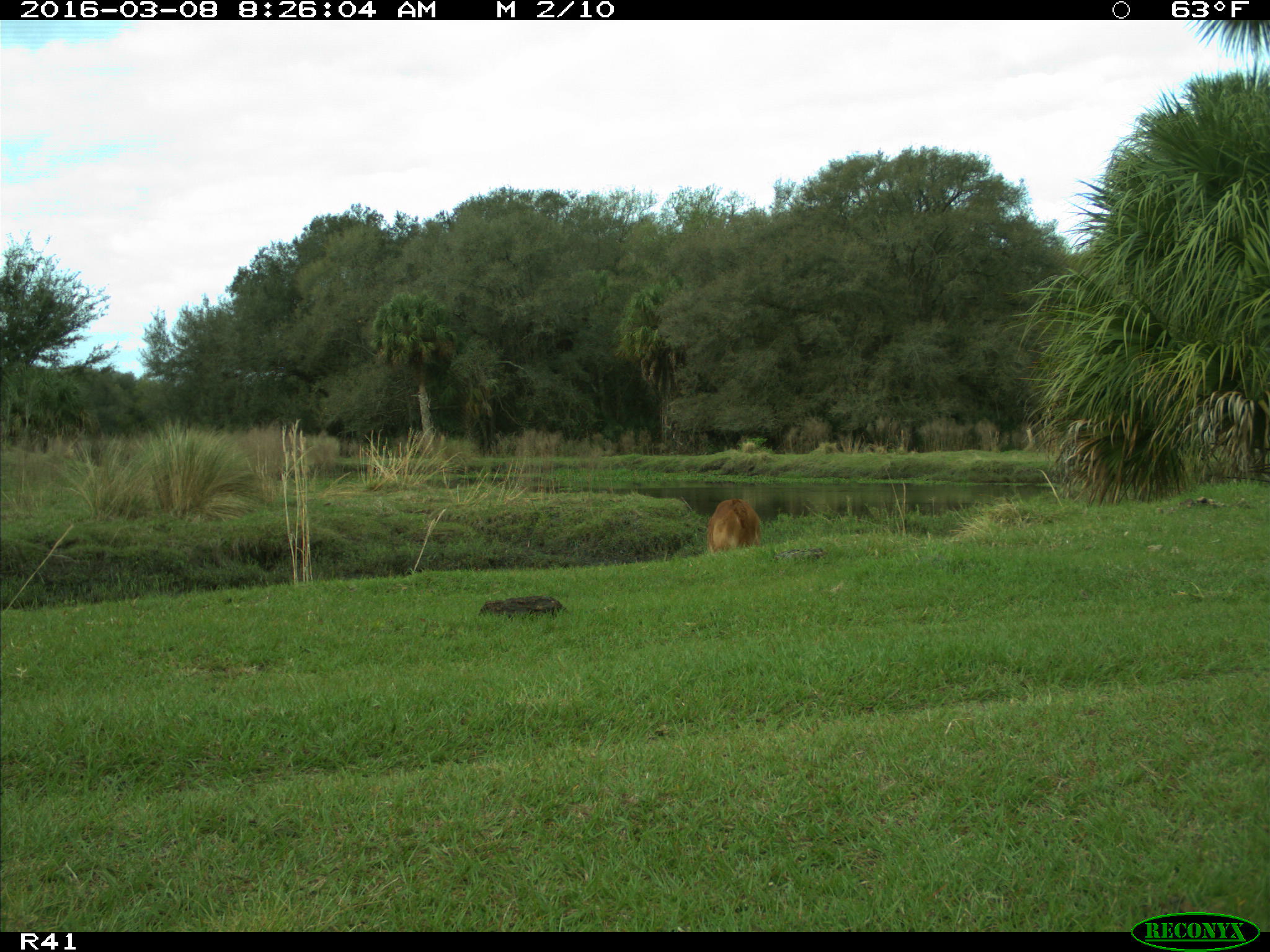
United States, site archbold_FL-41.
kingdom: Animalia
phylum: Chordata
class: Mammalia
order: Artiodactyla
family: Bovidae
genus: Bos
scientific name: Bos taurus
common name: domestic cow